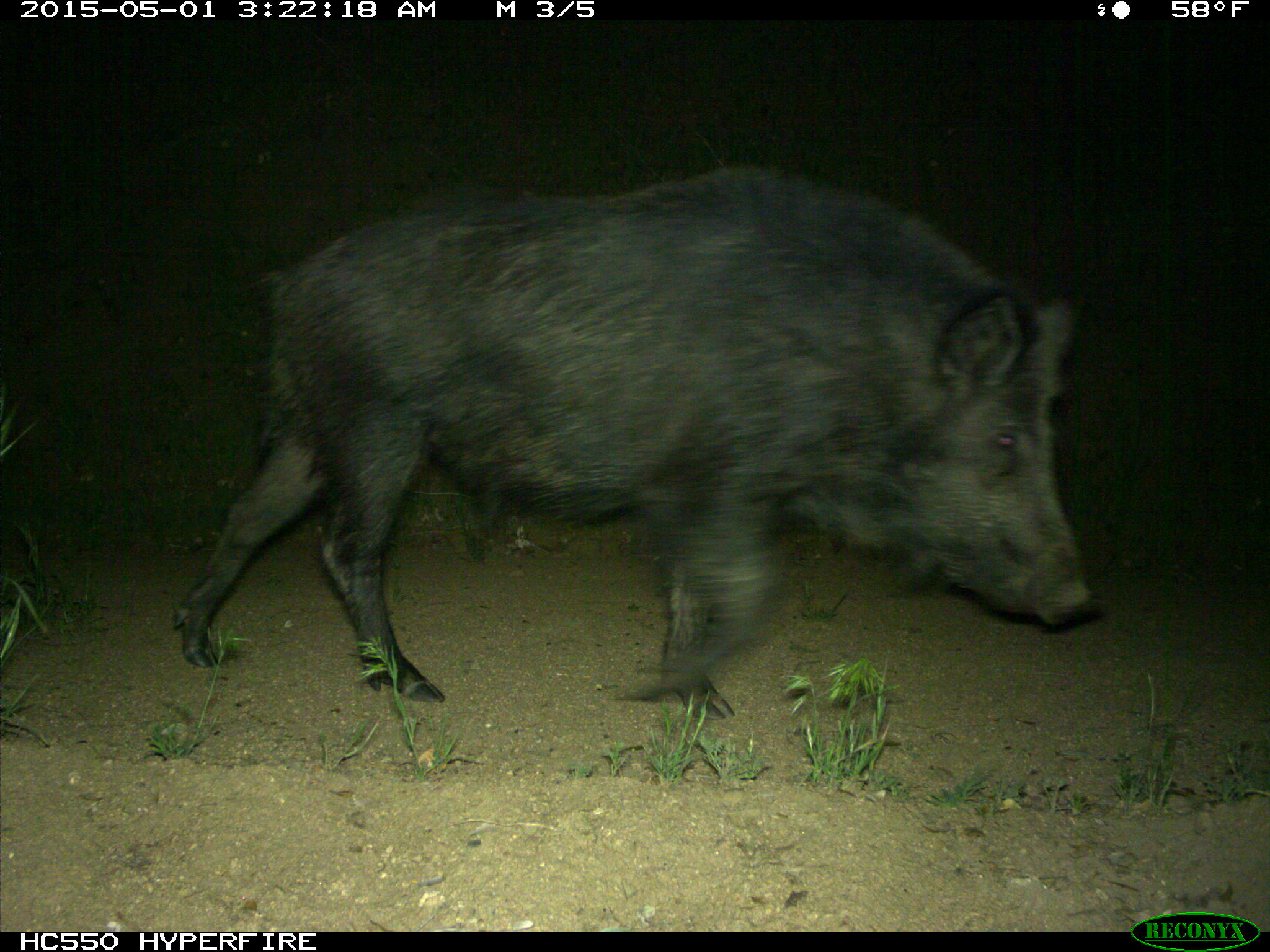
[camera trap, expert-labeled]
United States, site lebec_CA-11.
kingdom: Animalia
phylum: Chordata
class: Mammalia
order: Artiodactyla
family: Suidae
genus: Sus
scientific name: Sus scrofa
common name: wild boar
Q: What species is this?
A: Sus scrofa (wild boar).